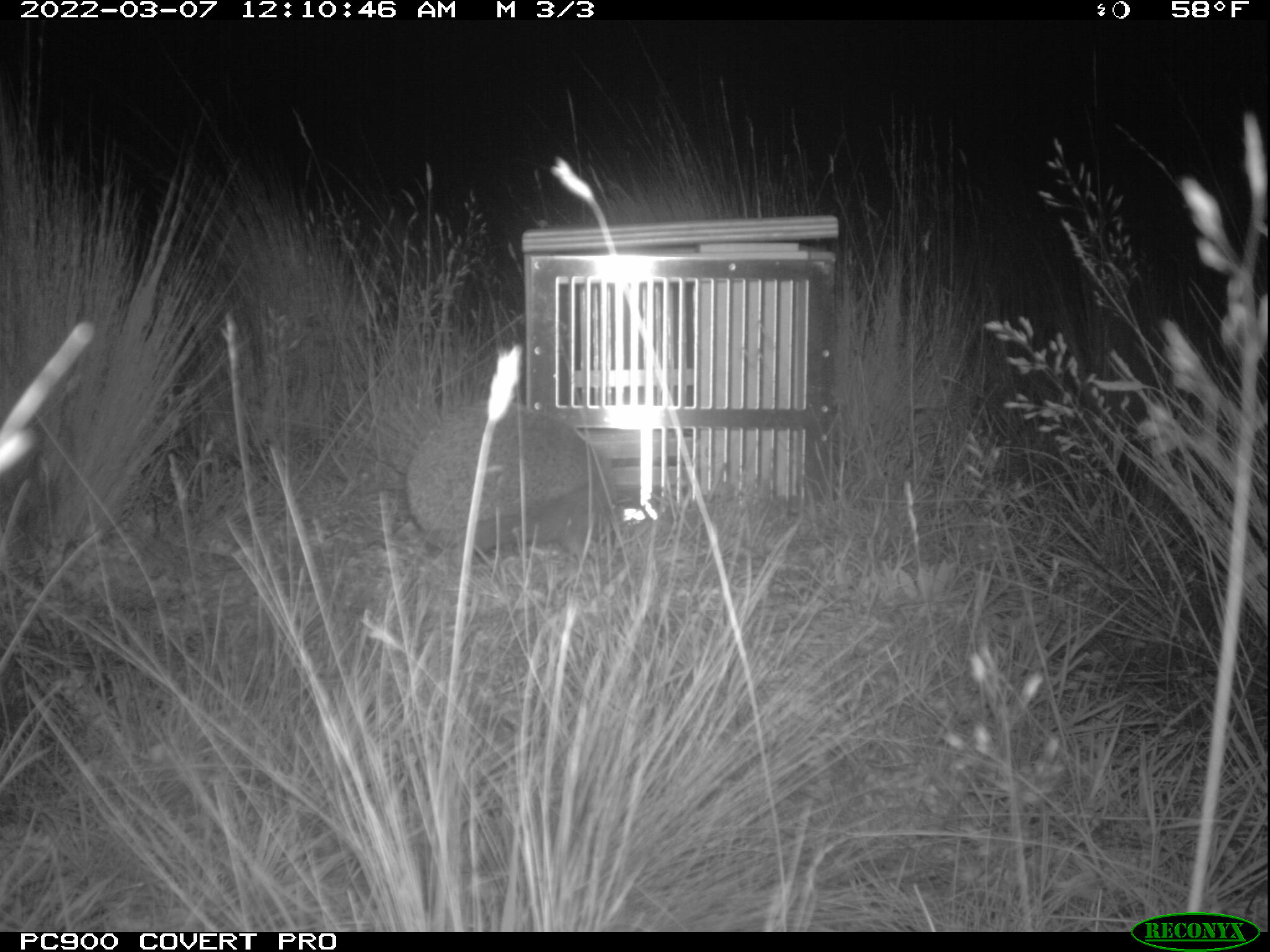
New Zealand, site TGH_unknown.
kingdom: Animalia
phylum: Chordata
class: Mammalia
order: Eulipotyphla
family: Erinaceidae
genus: Erinaceus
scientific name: Erinaceus europaeus europaeus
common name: european hedgehog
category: hedgehog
Hedgehog (european hedgehog) (Erinaceus europaeus europaeus).